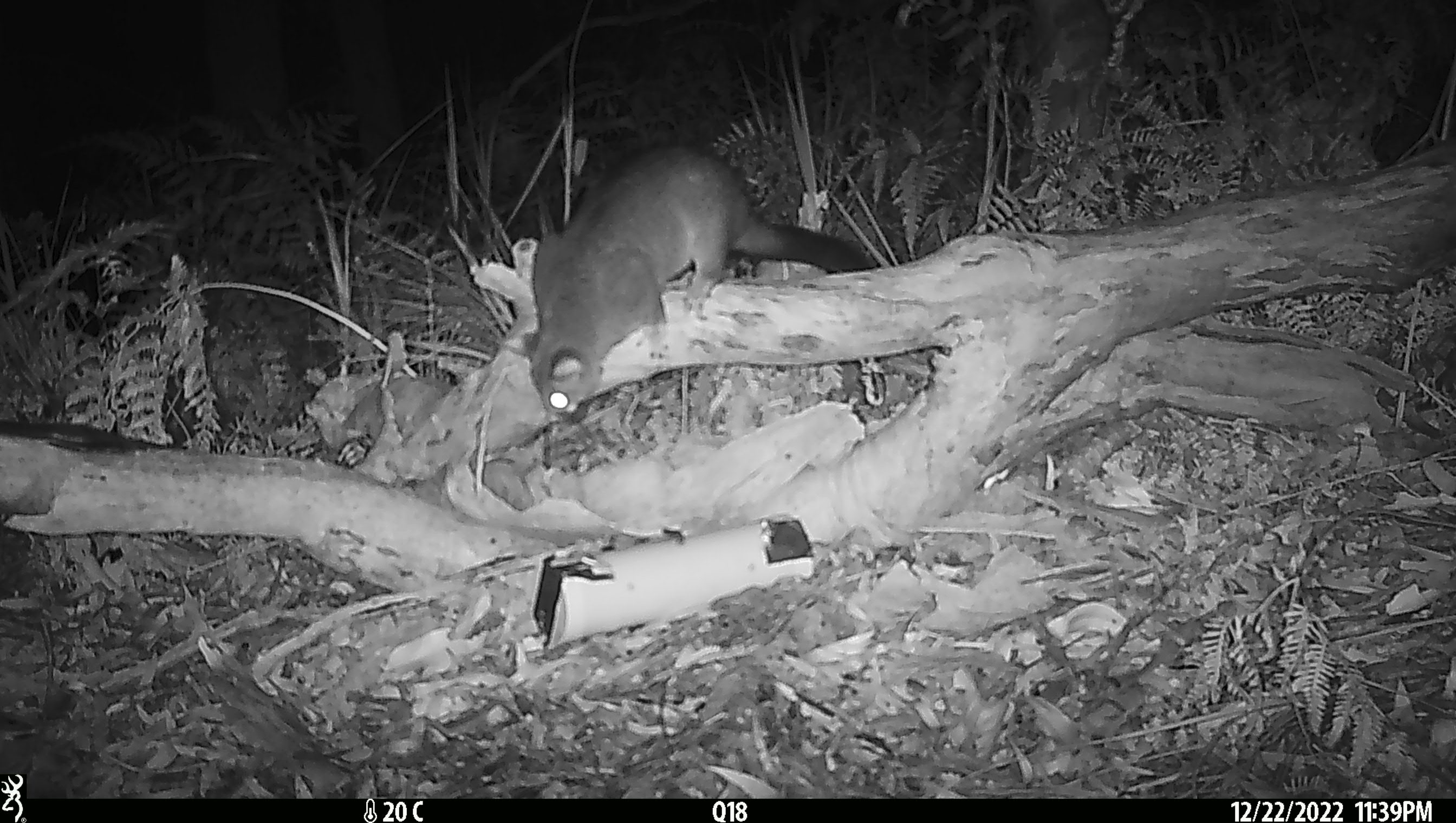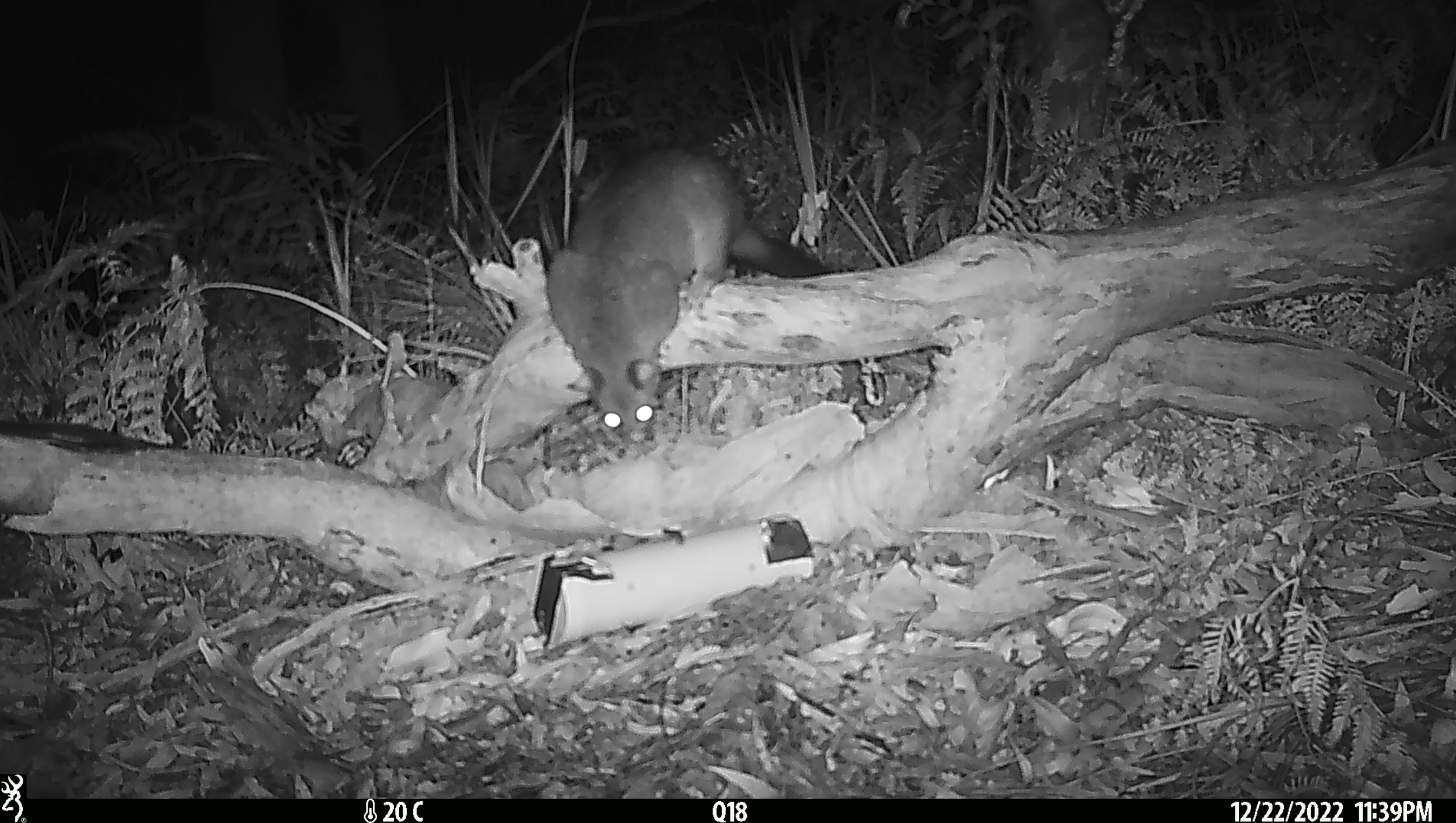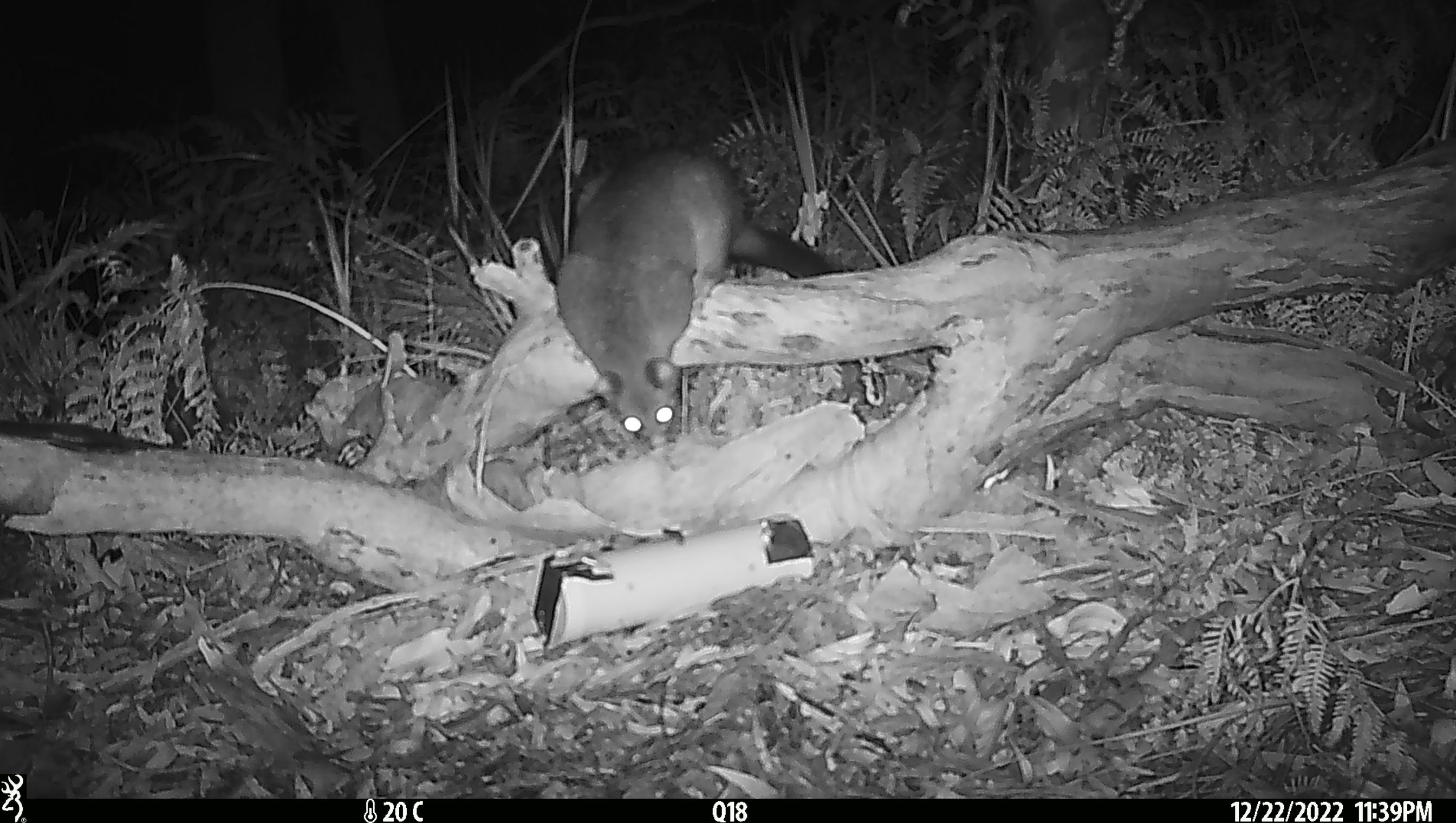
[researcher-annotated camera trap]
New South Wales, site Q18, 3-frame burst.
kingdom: Animalia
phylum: Chordata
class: Mammalia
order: Diprotodontia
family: Phalangeridae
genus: Trichosurus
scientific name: Trichosurus vulpecula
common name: common brushtail possum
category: possum